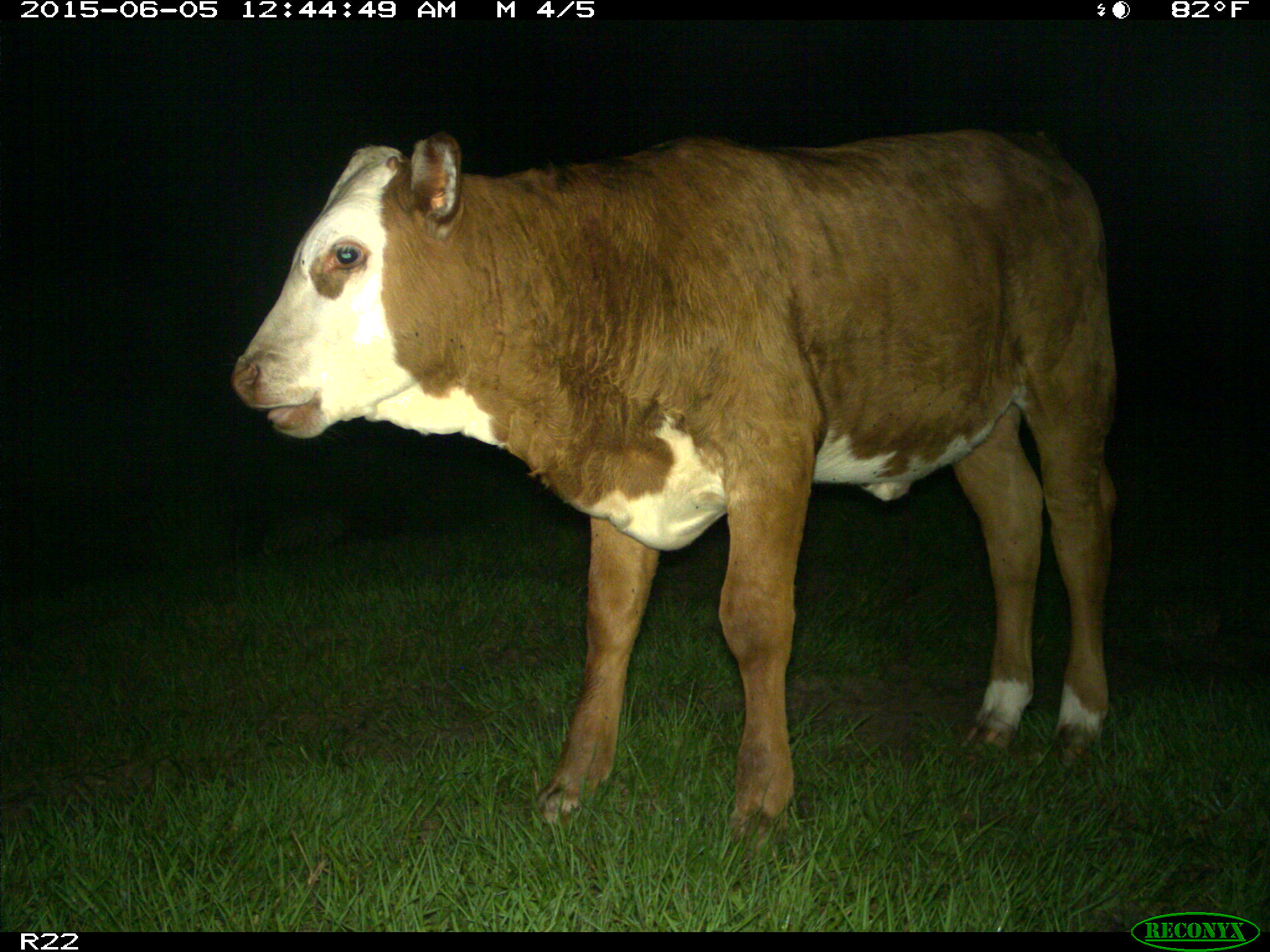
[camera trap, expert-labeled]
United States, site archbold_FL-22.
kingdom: Animalia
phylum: Chordata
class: Mammalia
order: Artiodactyla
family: Bovidae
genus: Bos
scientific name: Bos taurus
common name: domestic cow